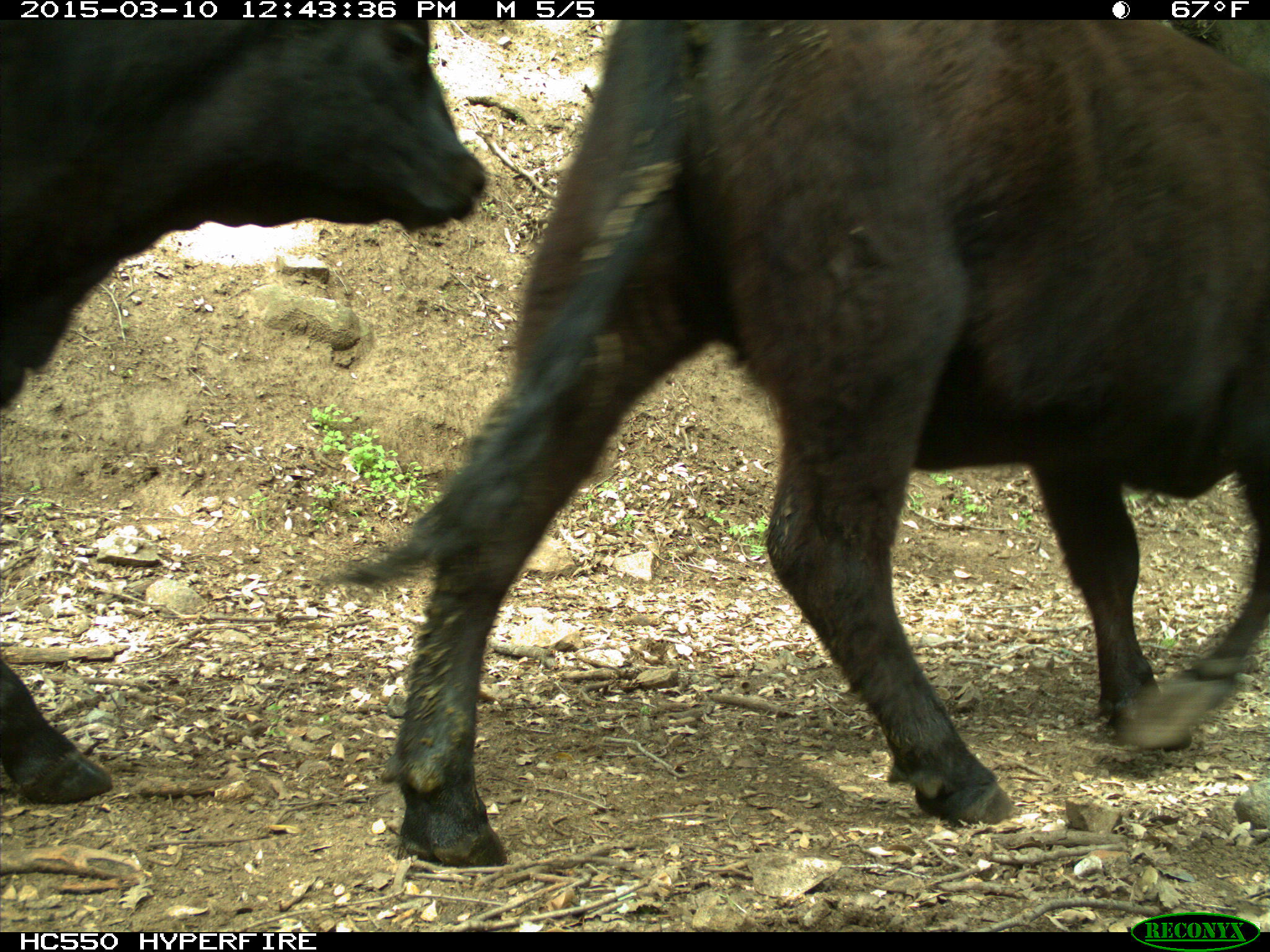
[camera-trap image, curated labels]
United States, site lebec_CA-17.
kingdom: Animalia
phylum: Chordata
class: Mammalia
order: Artiodactyla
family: Bovidae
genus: Bos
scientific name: Bos taurus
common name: domestic cow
Bos taurus (domestic cow).